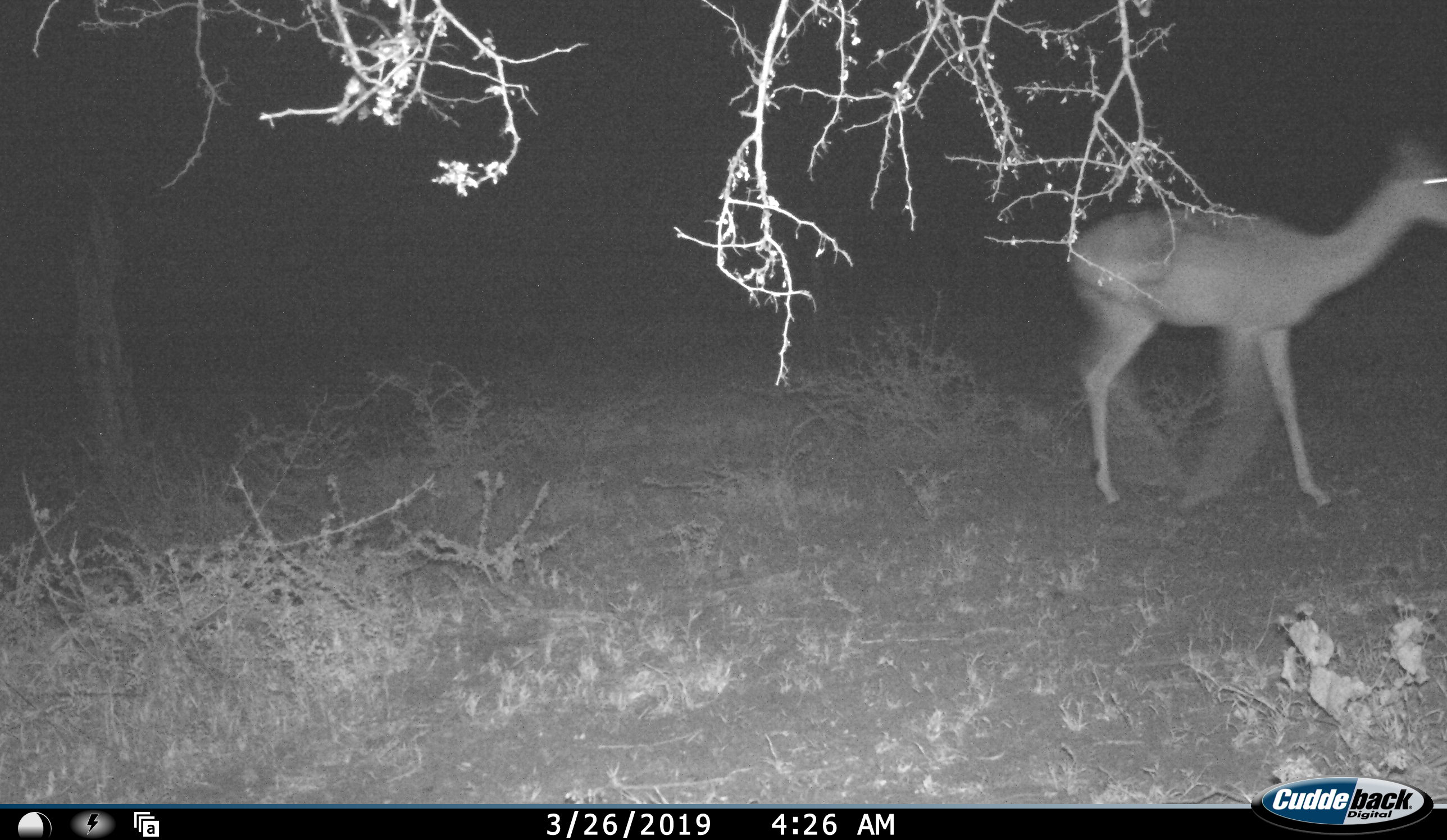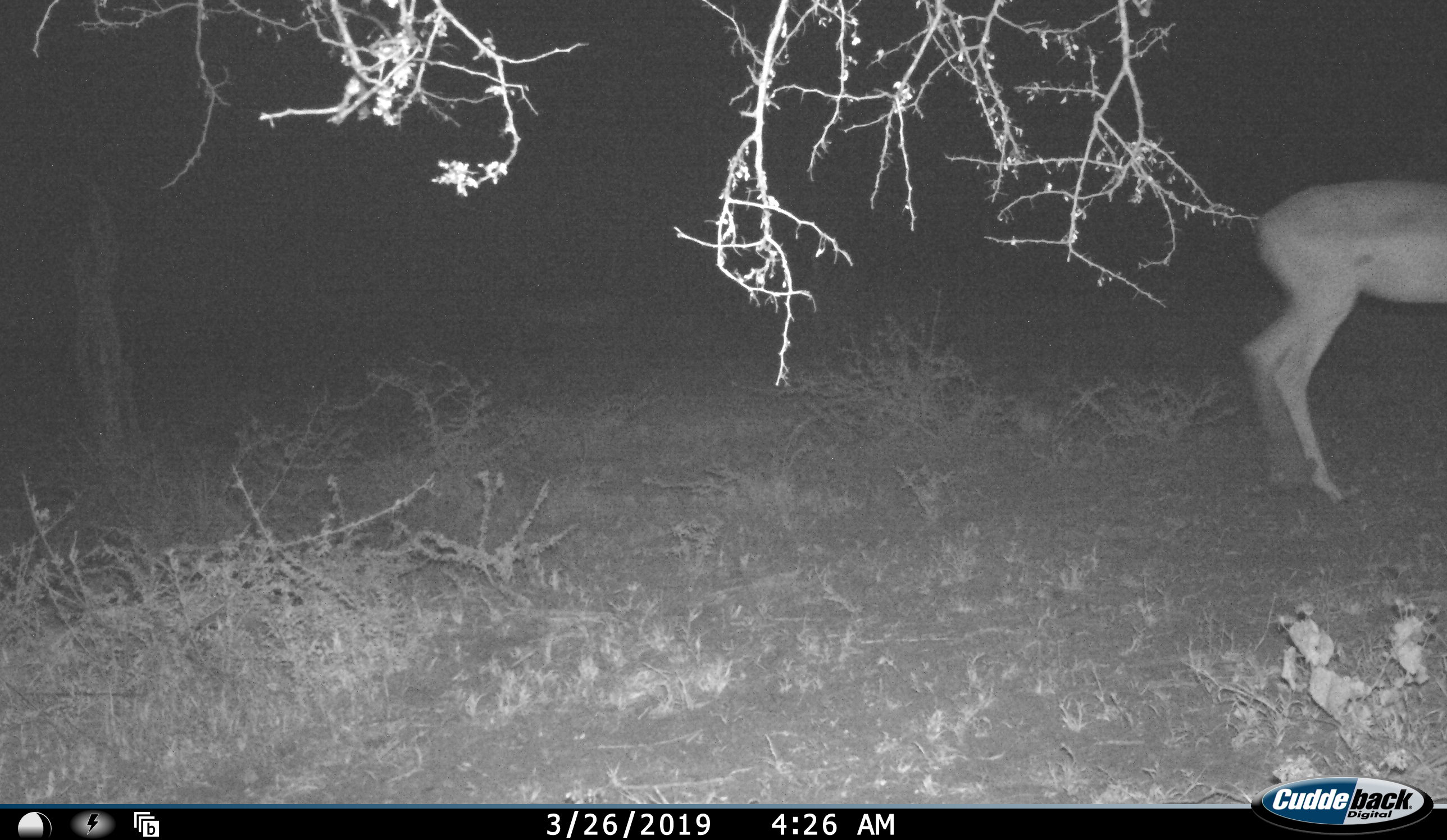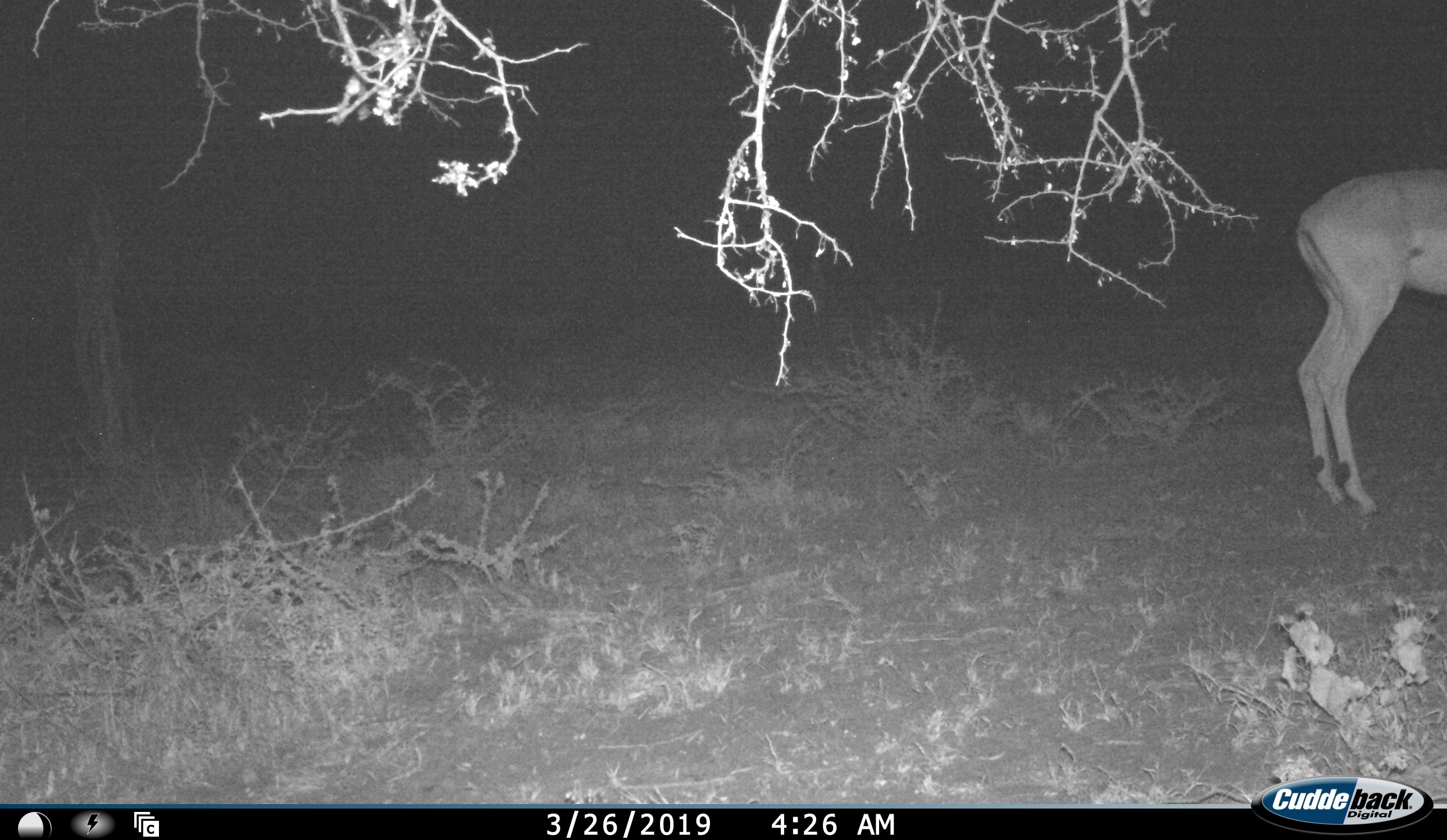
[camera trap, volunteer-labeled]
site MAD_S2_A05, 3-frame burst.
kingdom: Animalia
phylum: Chordata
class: Mammalia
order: Artiodactyla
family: Bovidae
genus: Aepyceros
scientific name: Aepyceros melampus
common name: impala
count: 1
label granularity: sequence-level